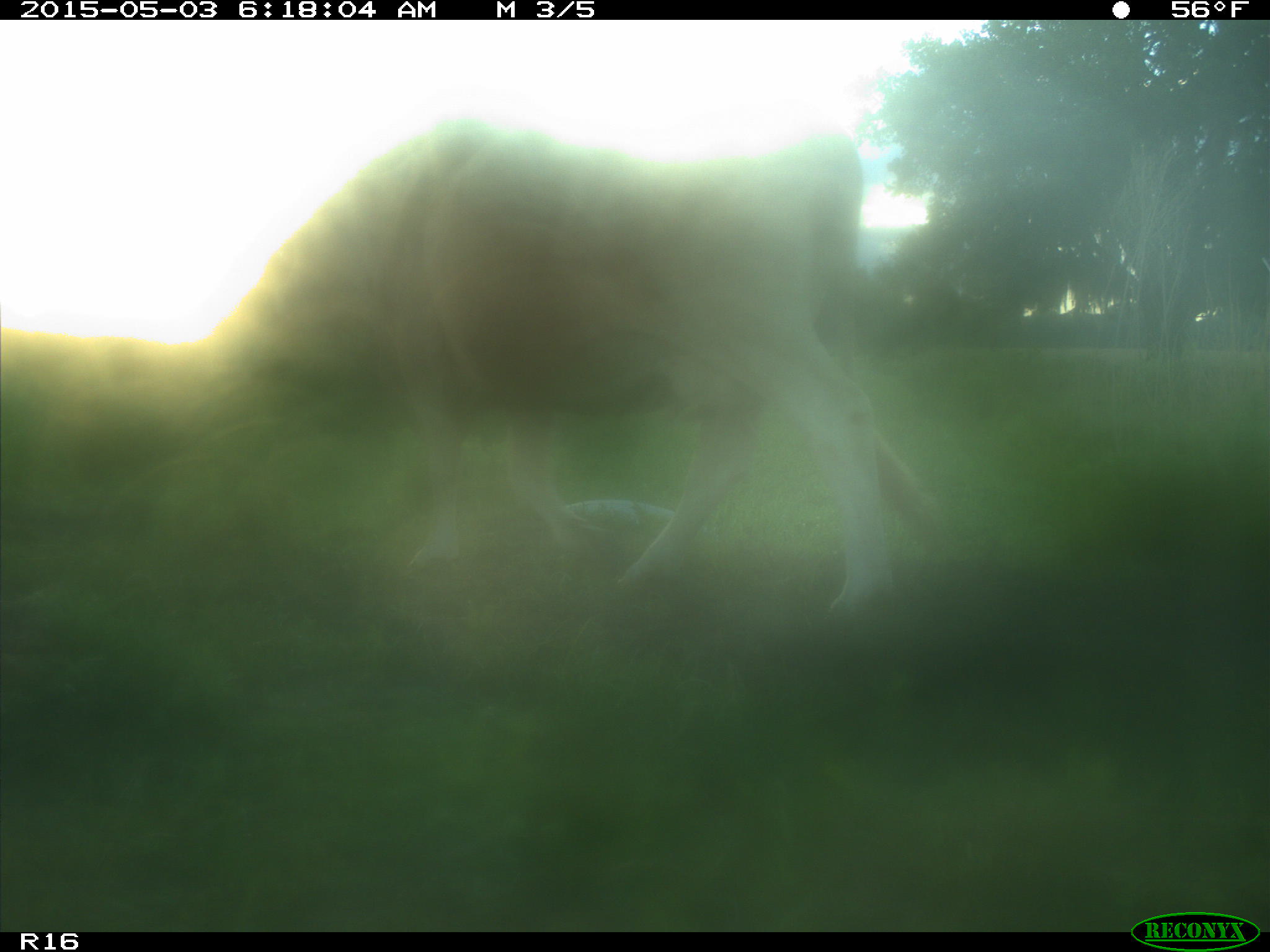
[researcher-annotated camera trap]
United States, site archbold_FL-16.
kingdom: Animalia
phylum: Chordata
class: Mammalia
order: Artiodactyla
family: Bovidae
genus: Bos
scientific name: Bos taurus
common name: domestic cow